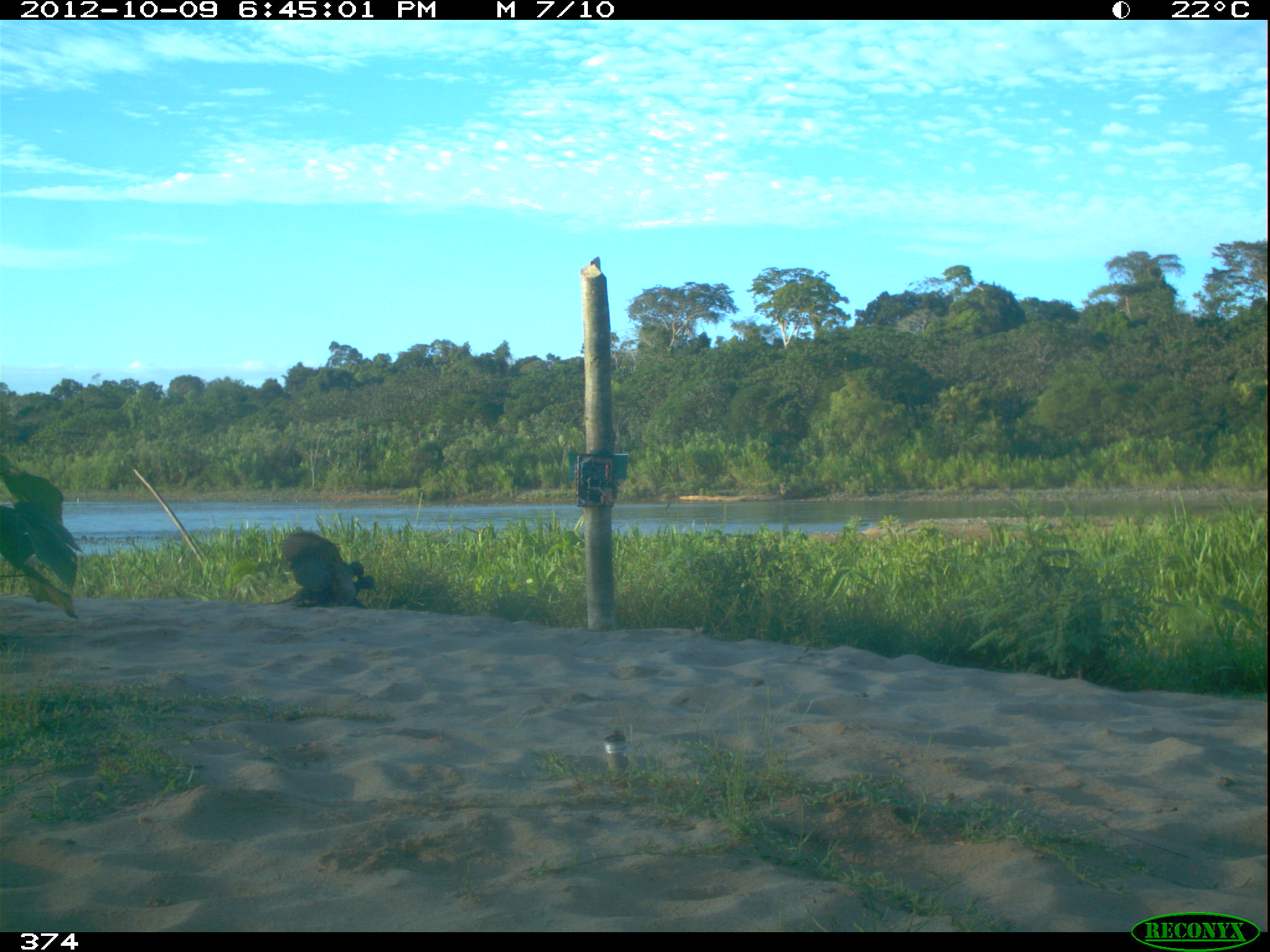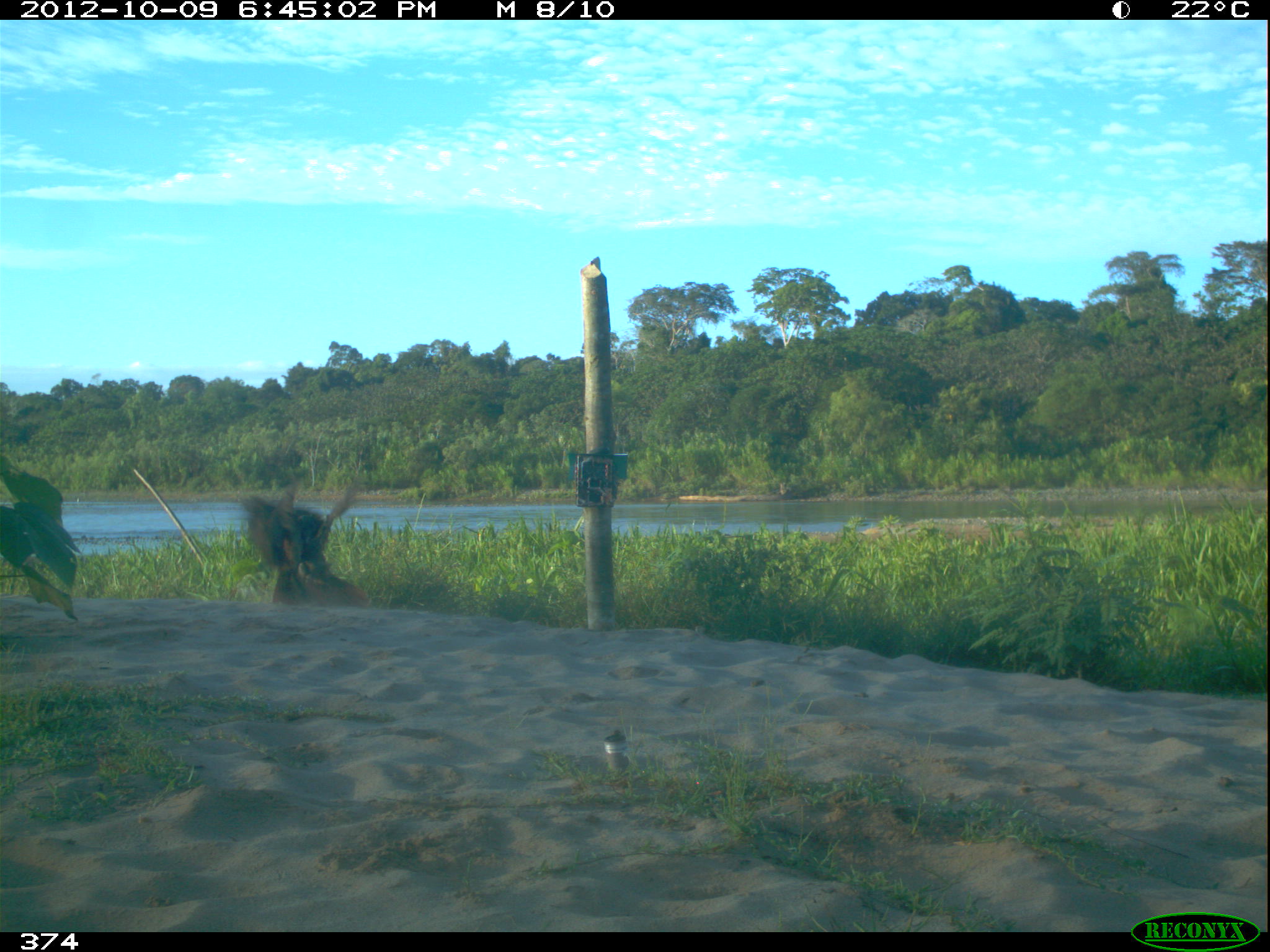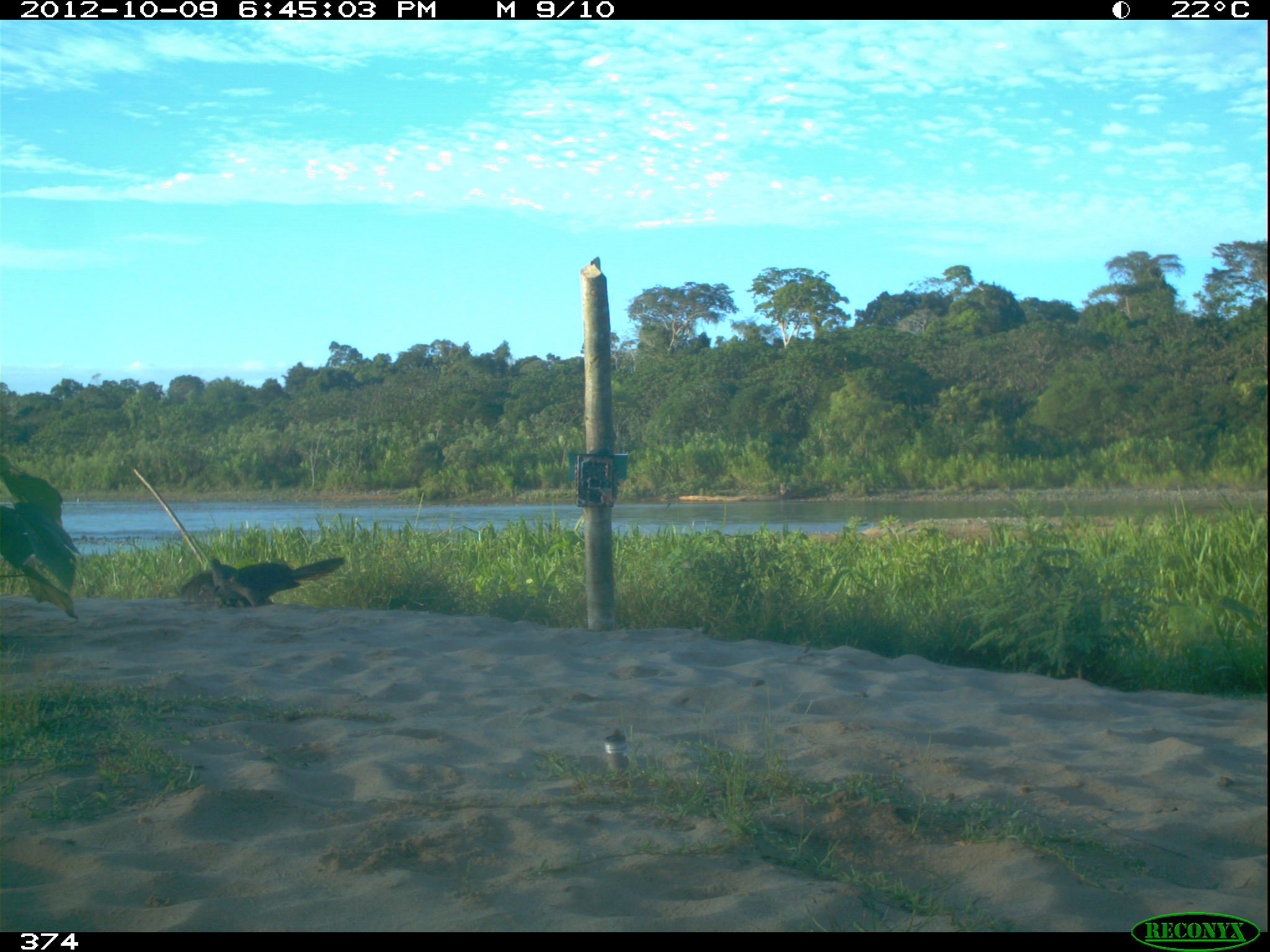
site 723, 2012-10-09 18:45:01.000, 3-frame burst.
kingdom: Animalia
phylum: Chordata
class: Aves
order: Galliformes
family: Cracidae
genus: Penelope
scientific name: Penelope superciliaris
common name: rusty-margined guan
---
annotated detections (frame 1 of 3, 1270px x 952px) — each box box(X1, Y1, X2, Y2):
penelope superciliaris: box(274, 532, 365, 607); box(351, 575, 380, 609)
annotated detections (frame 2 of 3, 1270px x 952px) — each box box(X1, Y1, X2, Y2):
penelope superciliaris: box(236, 475, 375, 609)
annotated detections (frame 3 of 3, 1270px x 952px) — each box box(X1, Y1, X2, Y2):
penelope superciliaris: box(177, 557, 347, 607)